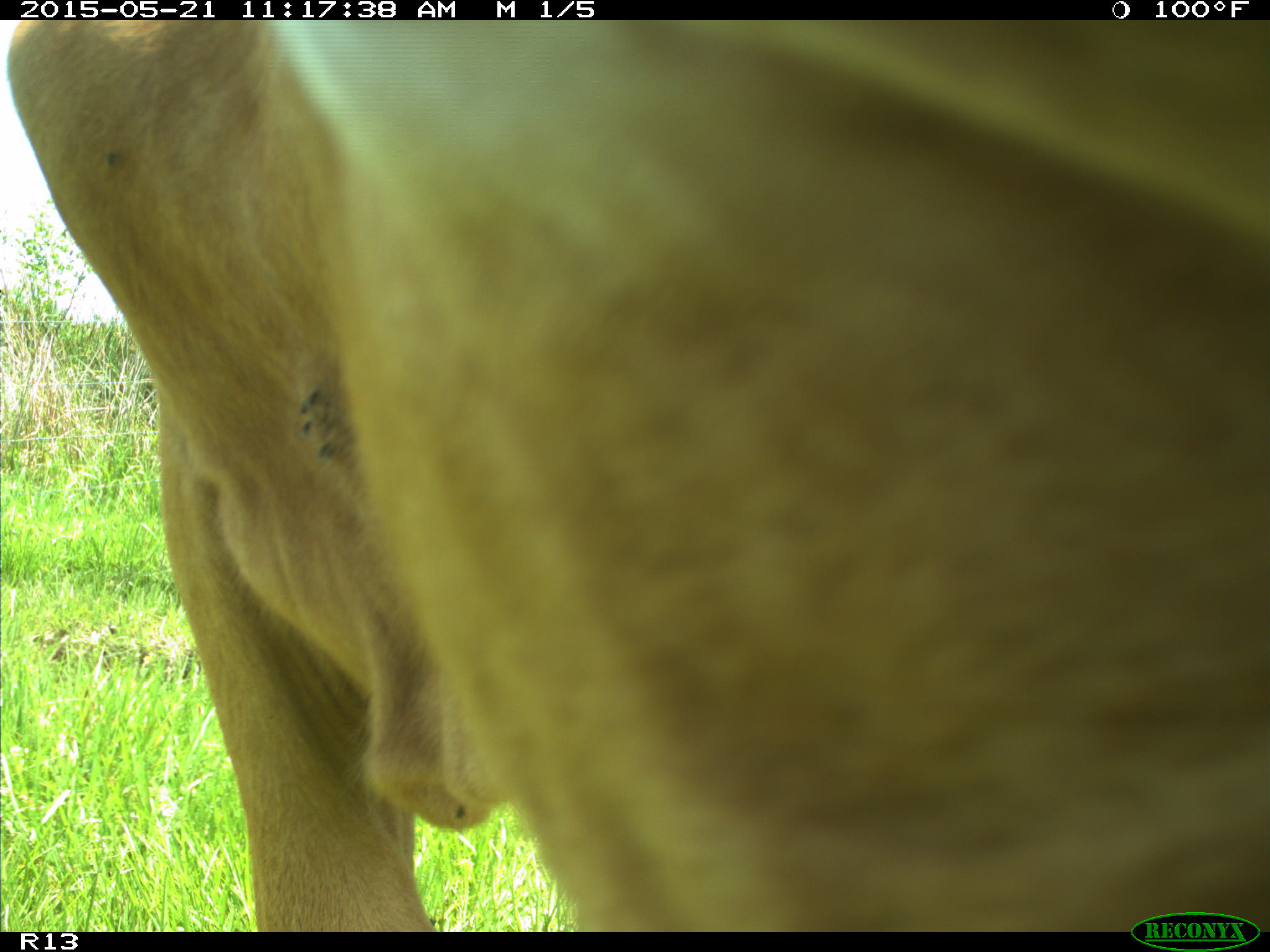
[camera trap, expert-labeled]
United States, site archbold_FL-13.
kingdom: Animalia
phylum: Chordata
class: Mammalia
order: Artiodactyla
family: Bovidae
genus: Bos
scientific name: Bos taurus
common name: domestic cow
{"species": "Bos taurus (domestic cow)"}